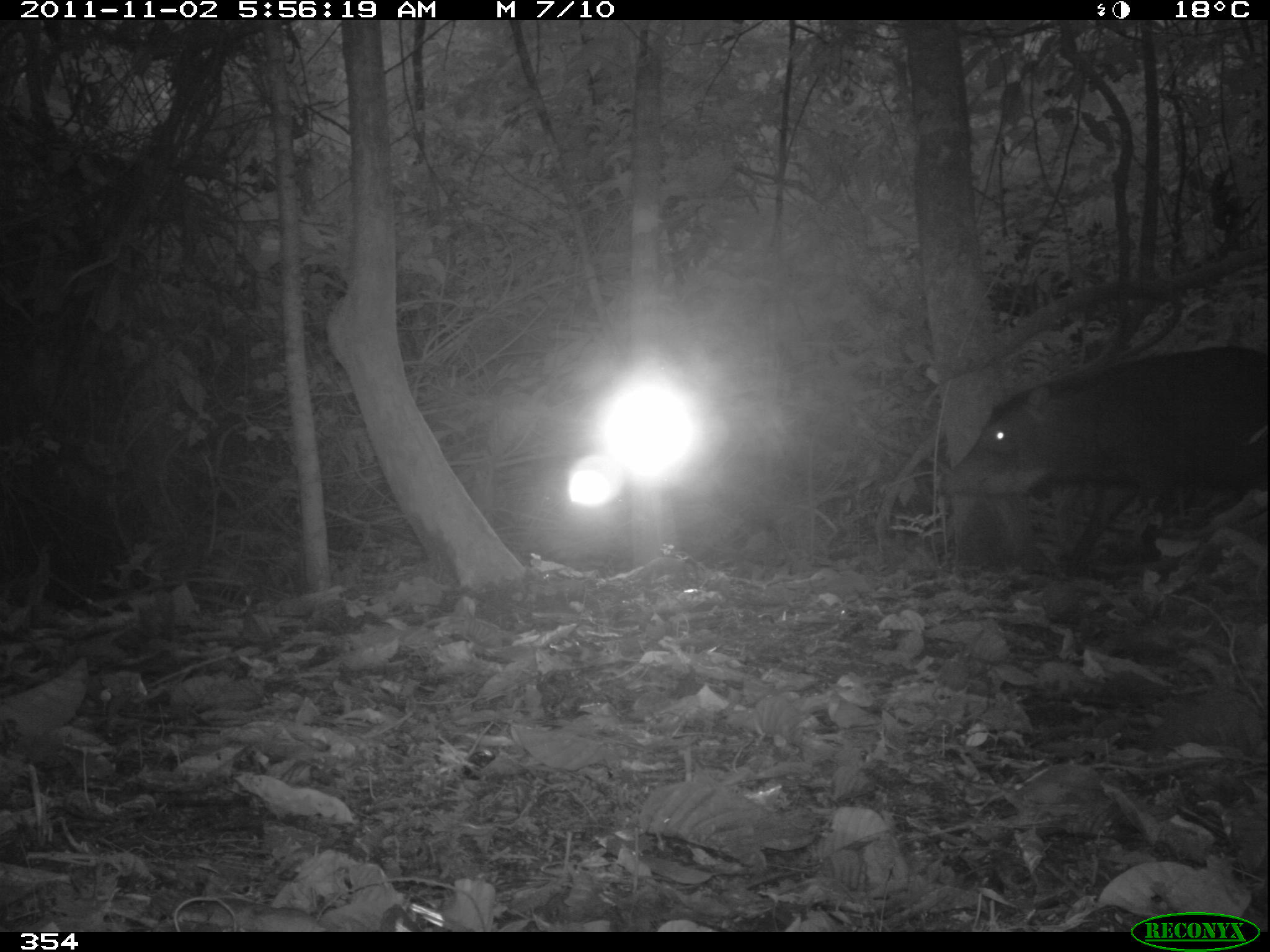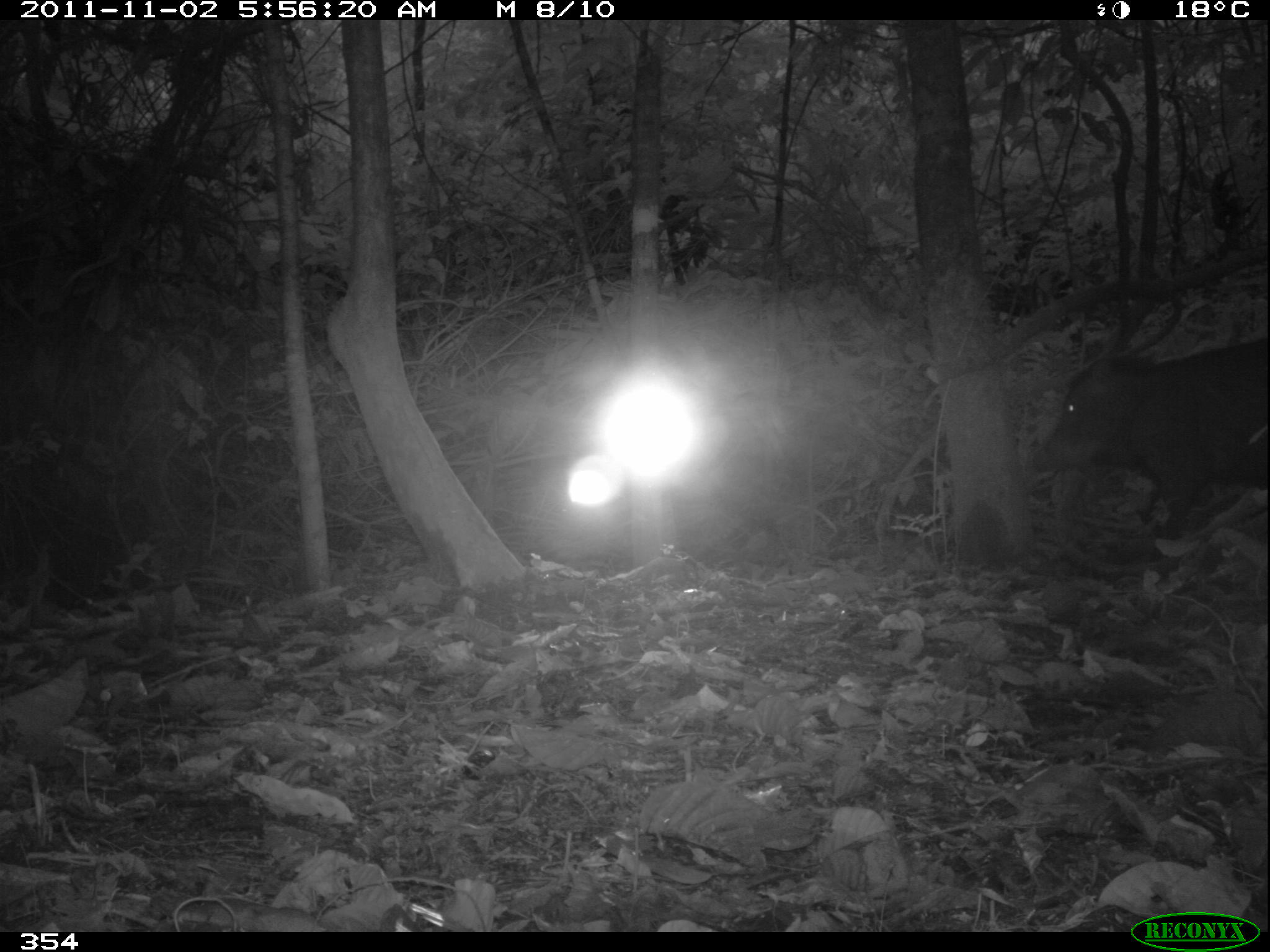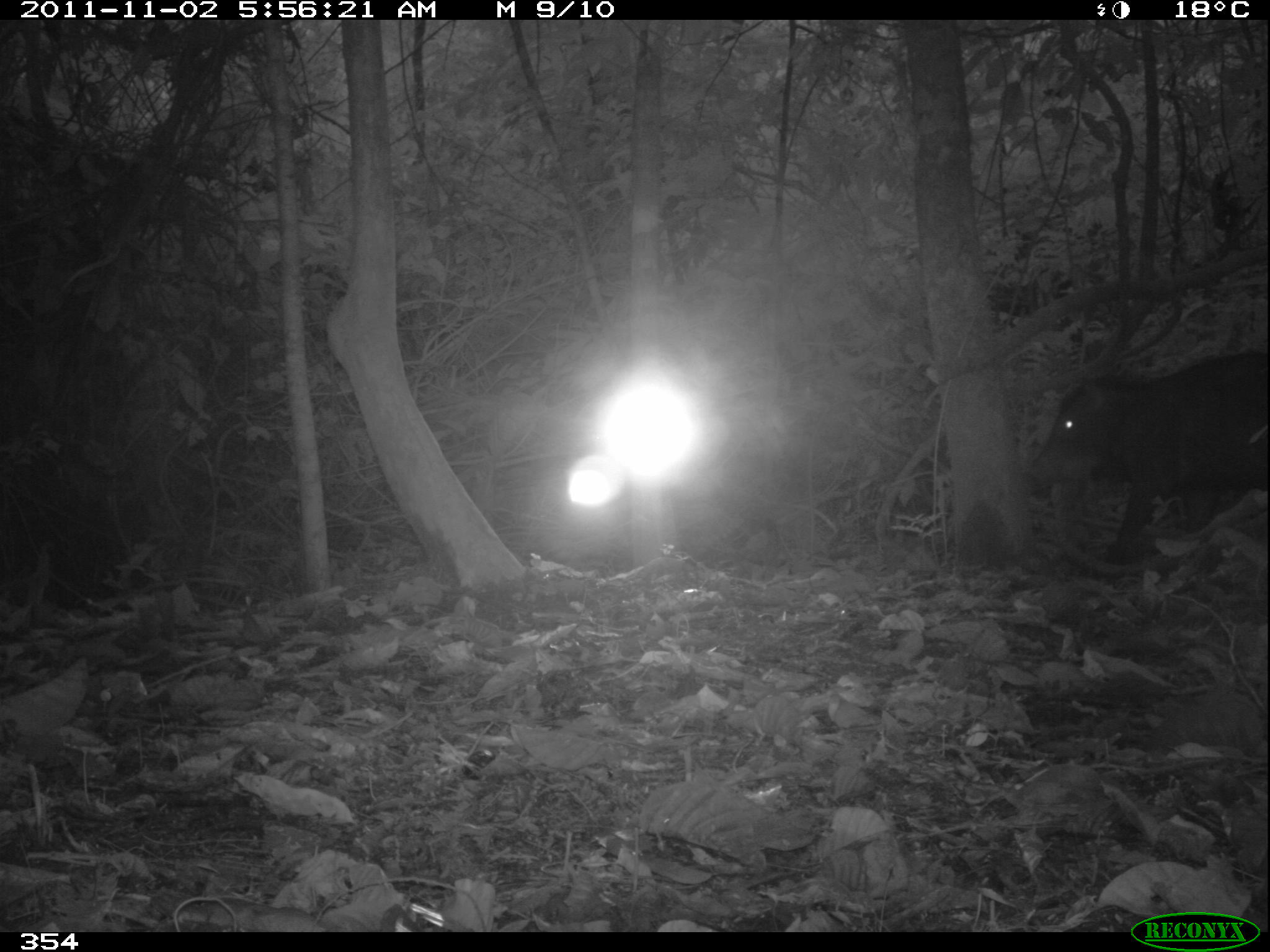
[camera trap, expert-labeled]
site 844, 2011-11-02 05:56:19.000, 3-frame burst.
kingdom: Animalia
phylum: Chordata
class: Mammalia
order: Artiodactyla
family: Tayassuidae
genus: Tayassu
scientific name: Tayassu pecari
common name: white-lipped peccary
Tayassu pecari (white-lipped peccary).